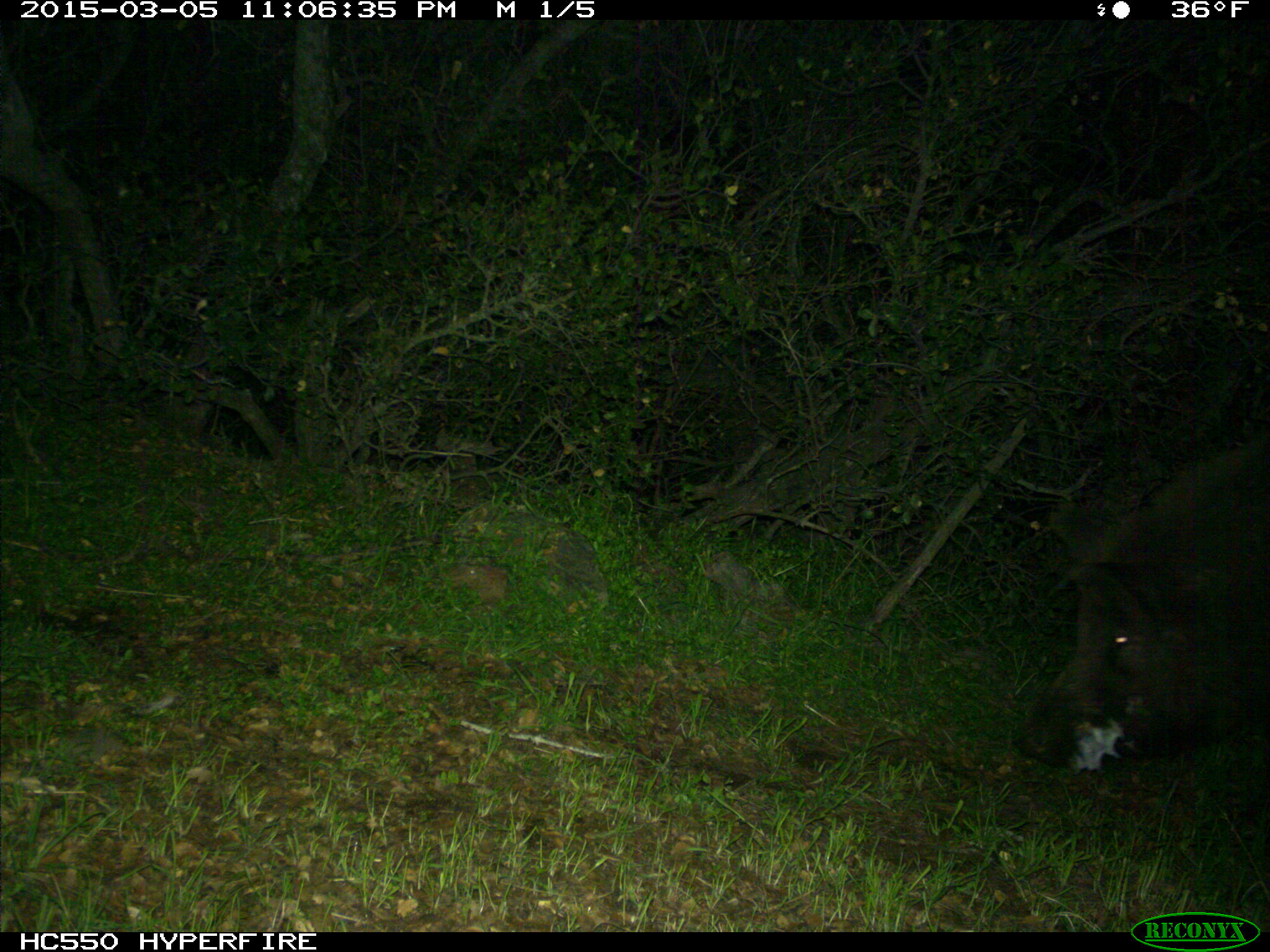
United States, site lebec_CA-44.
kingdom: Animalia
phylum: Chordata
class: Mammalia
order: Artiodactyla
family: Suidae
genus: Sus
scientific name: Sus scrofa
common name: wild boar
Sus scrofa (wild boar).